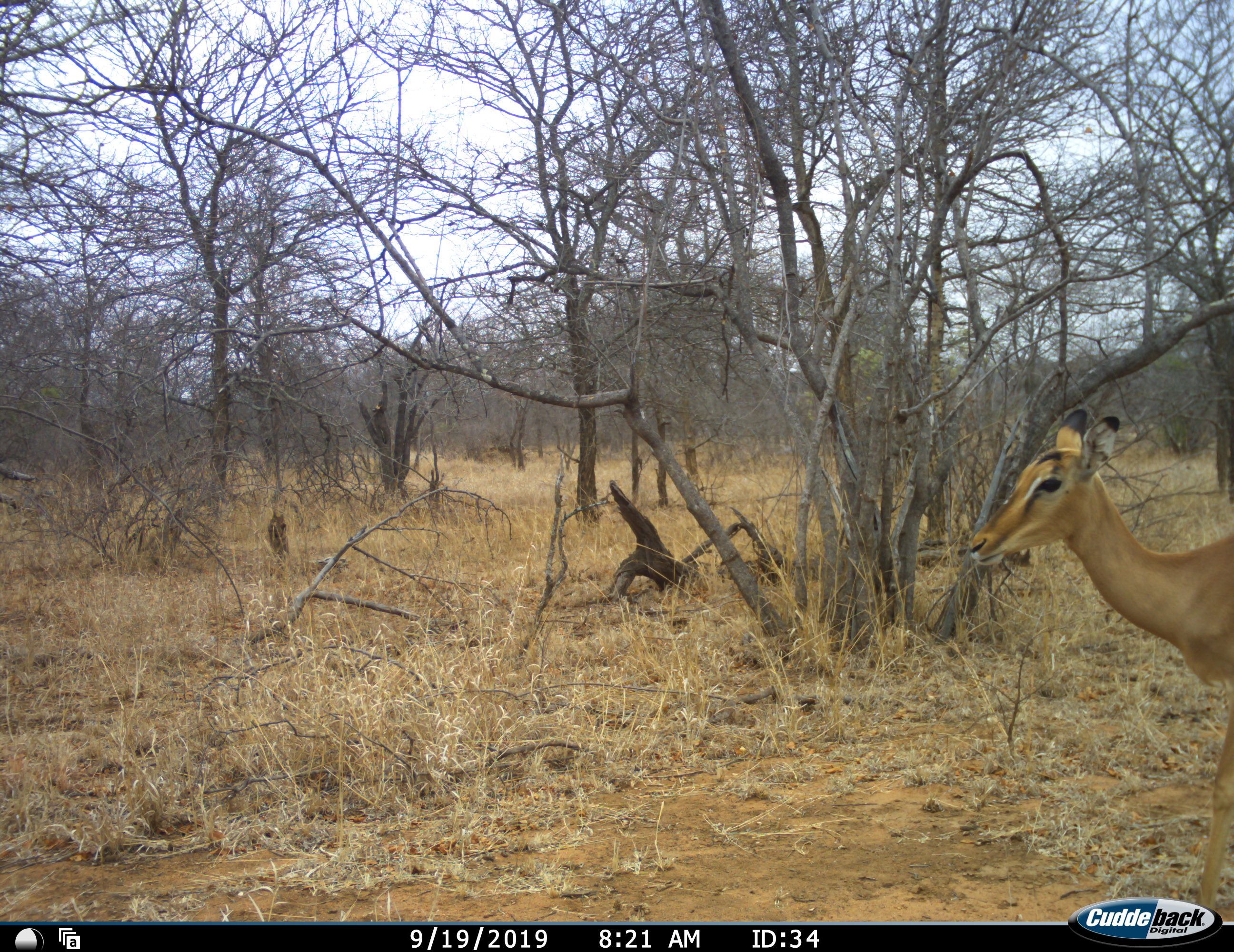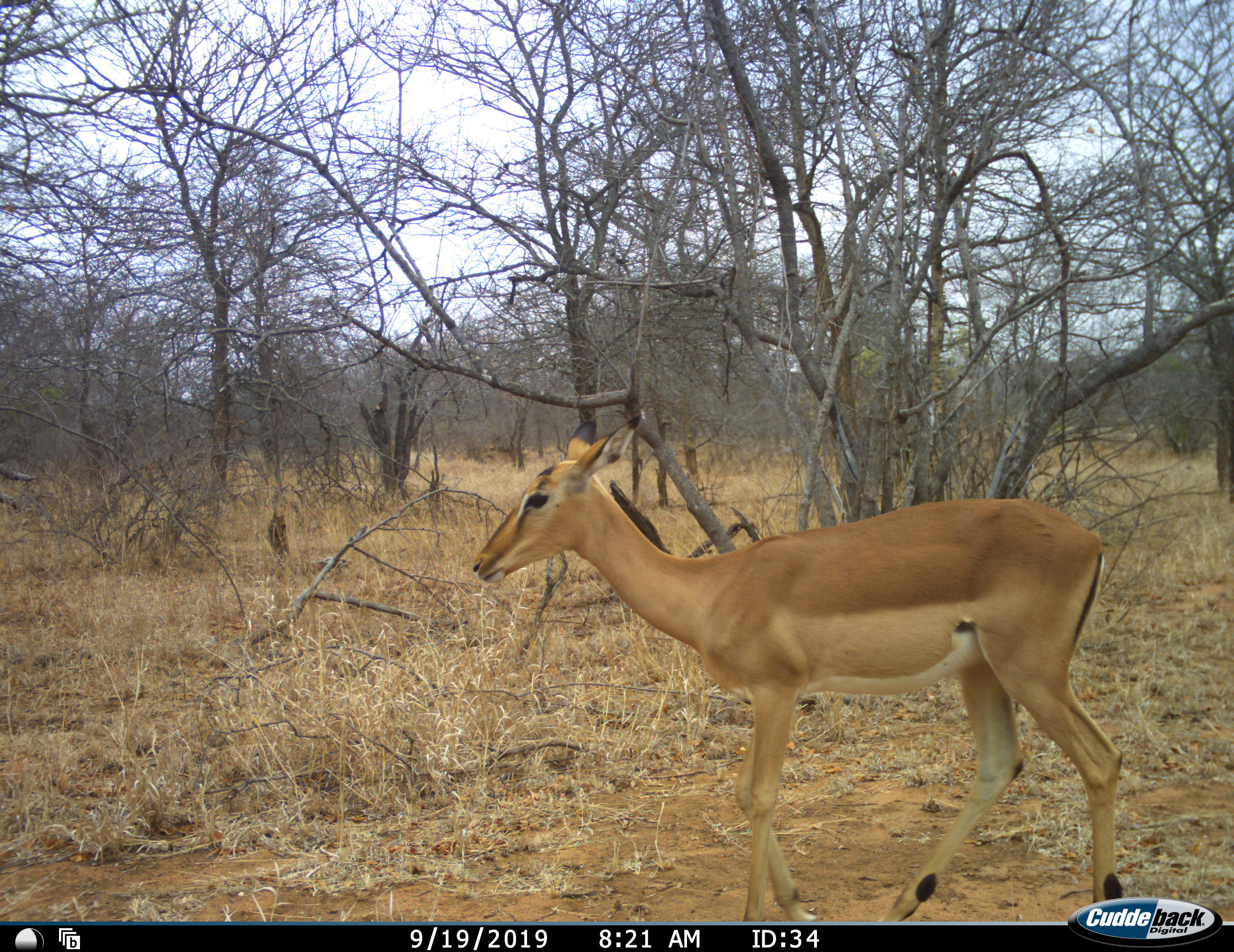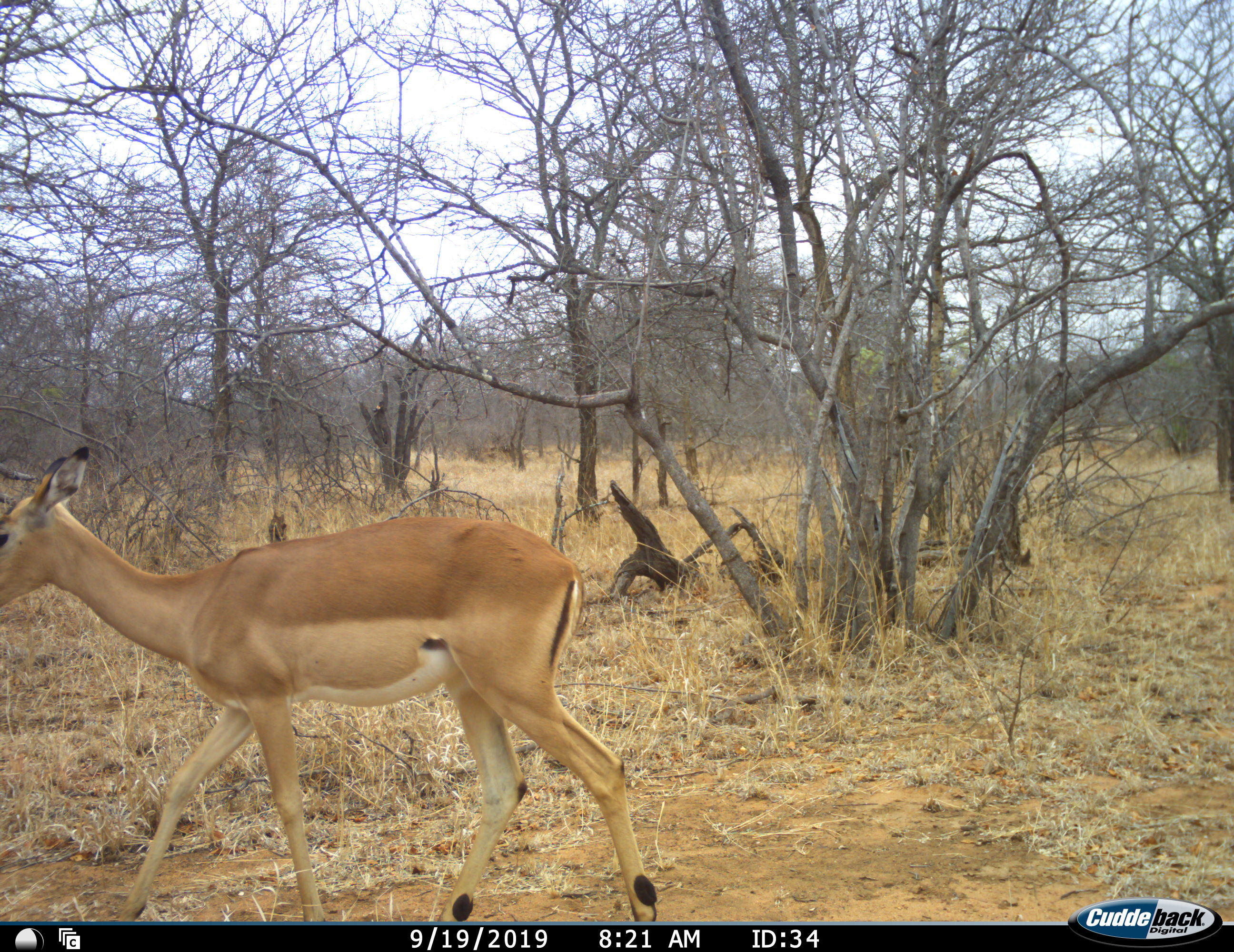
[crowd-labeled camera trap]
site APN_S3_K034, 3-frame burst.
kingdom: Animalia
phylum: Chordata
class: Mammalia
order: Artiodactyla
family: Bovidae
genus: Aepyceros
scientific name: Aepyceros melampus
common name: impala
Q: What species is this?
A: Impala (Aepyceros melampus).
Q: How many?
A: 1.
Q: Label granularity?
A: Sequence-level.